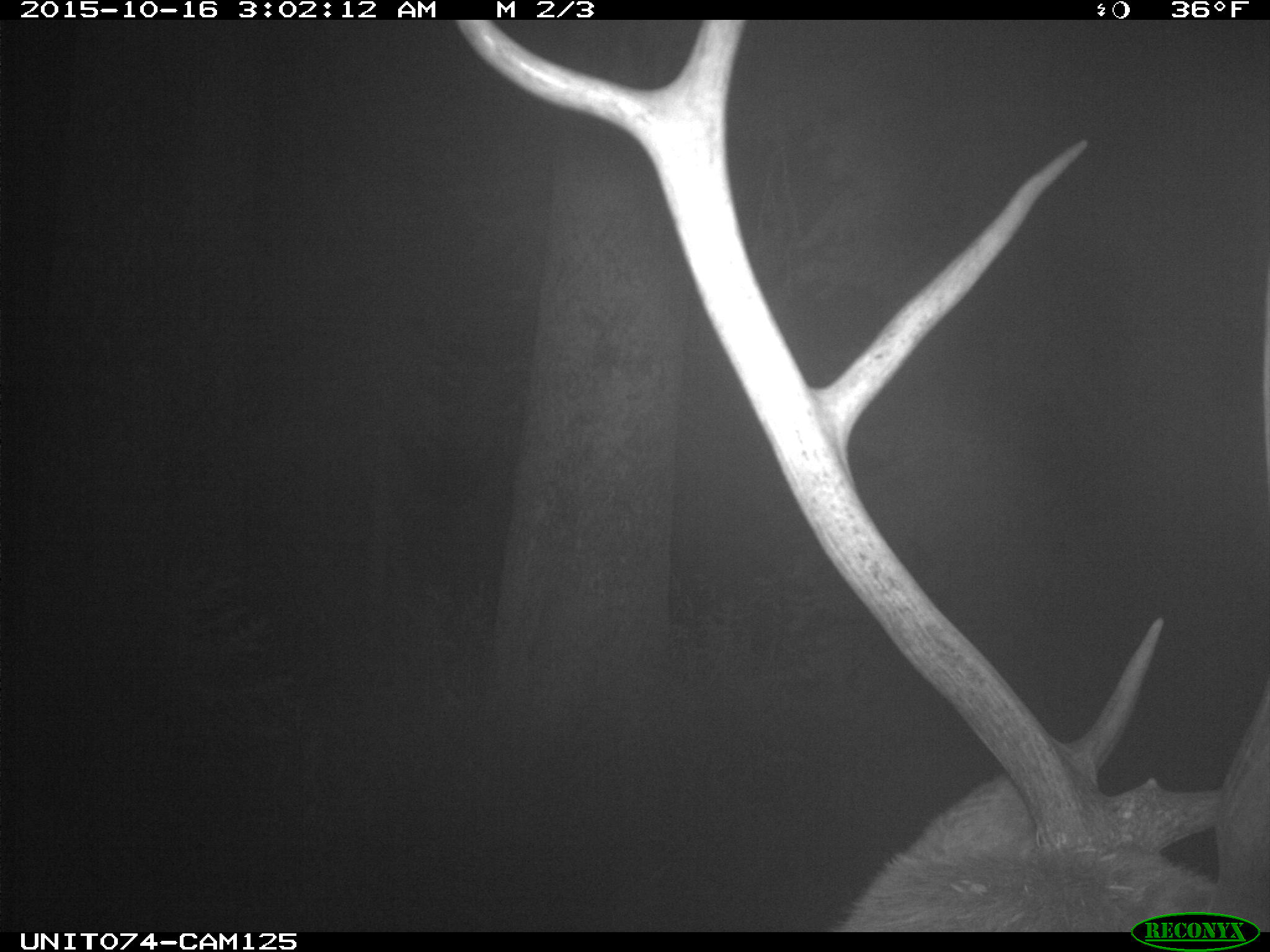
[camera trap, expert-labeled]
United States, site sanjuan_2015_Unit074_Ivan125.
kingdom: Animalia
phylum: Chordata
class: Mammalia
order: Artiodactyla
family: Cervidae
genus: Cervus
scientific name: Cervus elaphus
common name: red deer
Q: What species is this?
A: Cervus elaphus (red deer).